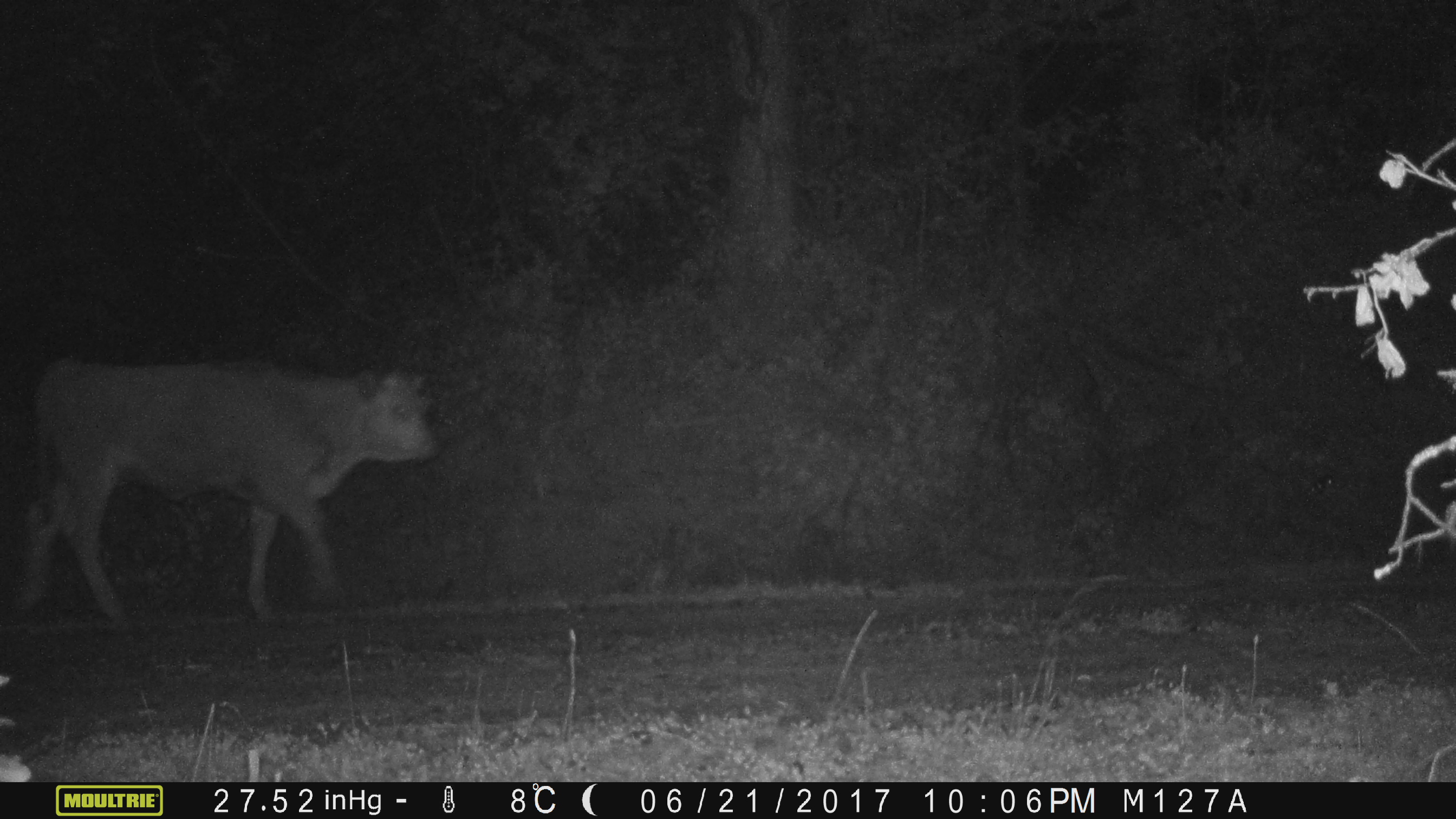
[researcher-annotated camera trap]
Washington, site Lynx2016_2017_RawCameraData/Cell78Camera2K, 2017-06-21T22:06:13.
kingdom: Animalia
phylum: Chordata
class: Mammalia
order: Artiodactyla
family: Bovidae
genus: Bos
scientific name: Bos taurus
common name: domestic cattle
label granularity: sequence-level